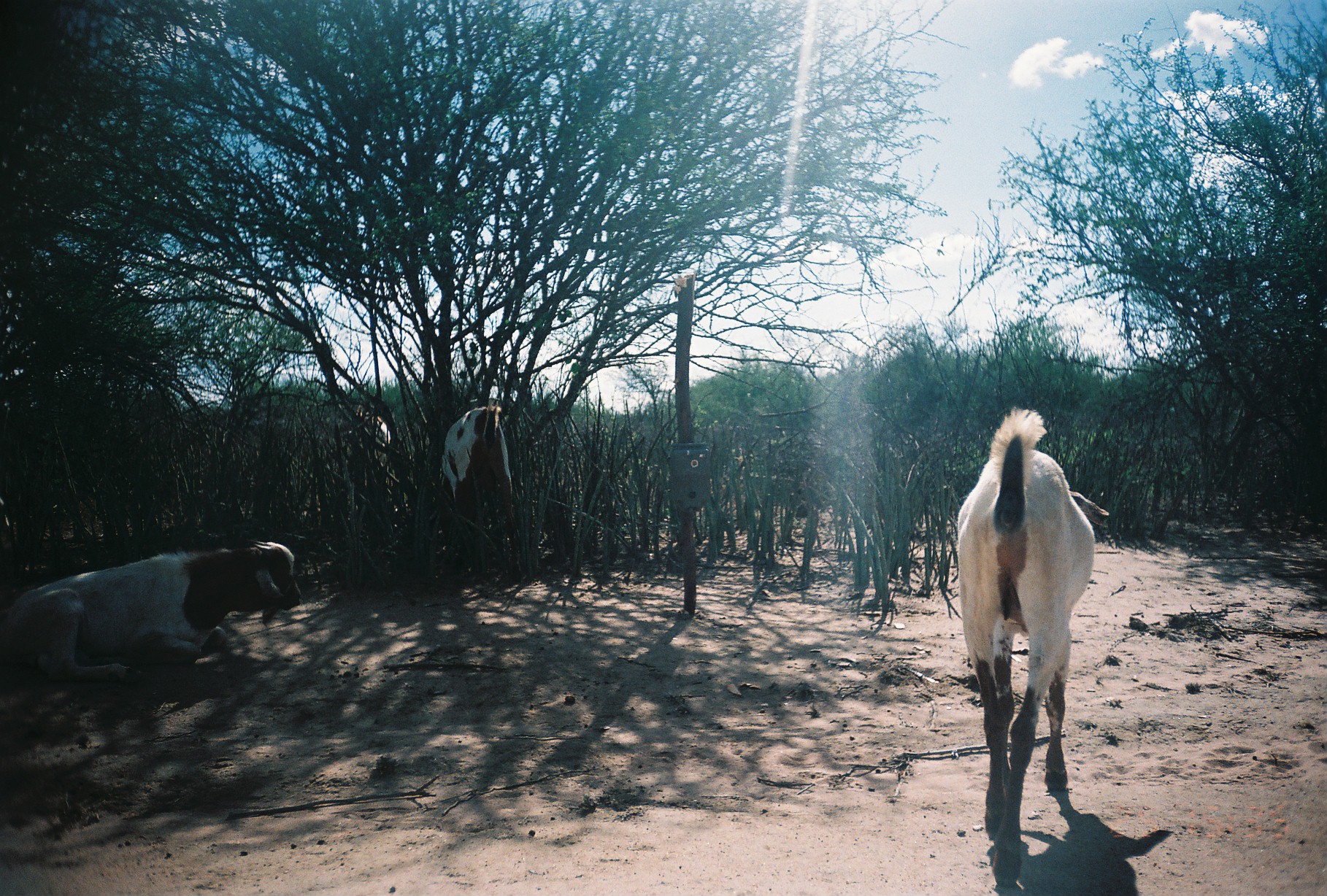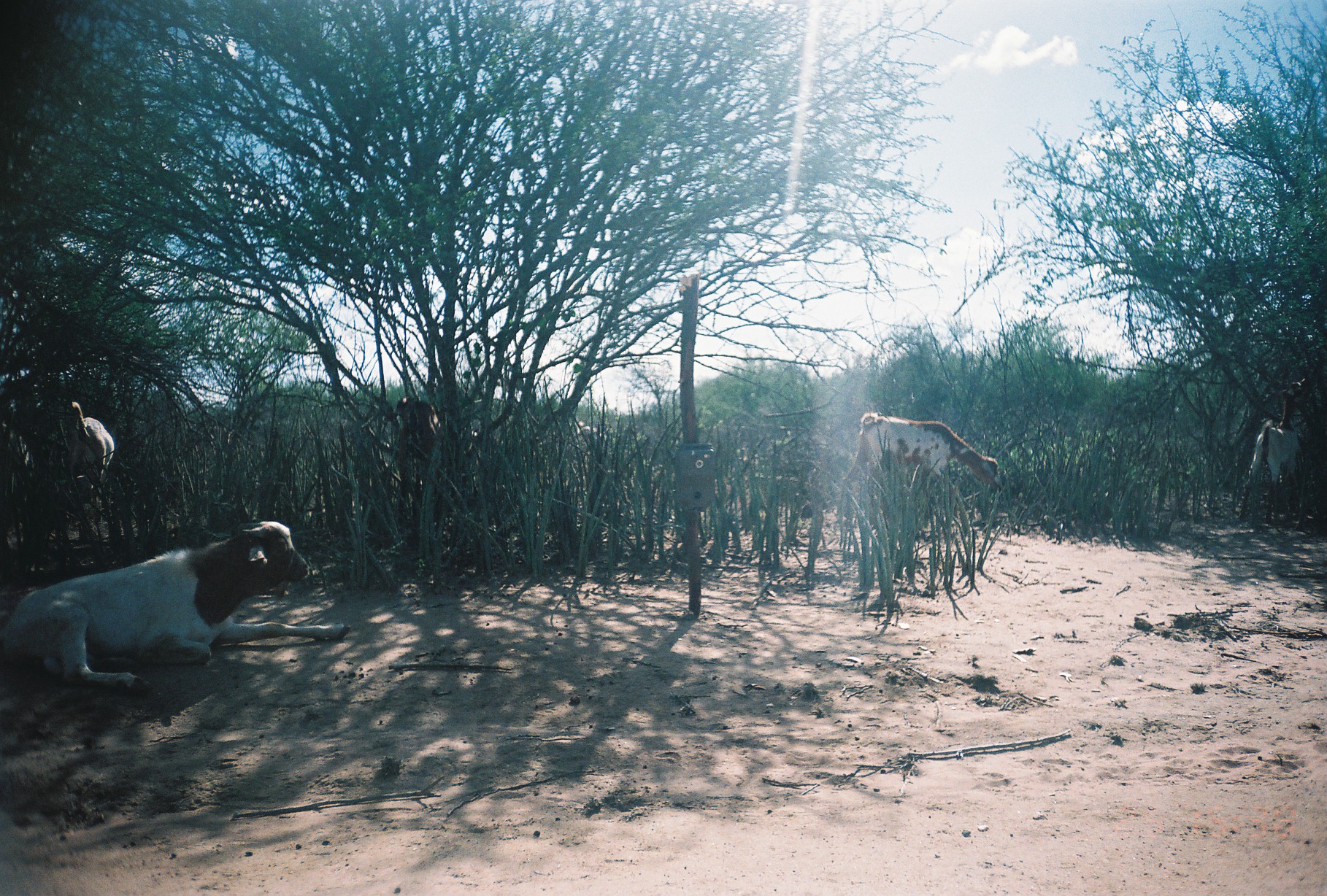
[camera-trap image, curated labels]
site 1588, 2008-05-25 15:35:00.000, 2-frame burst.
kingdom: Animalia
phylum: Chordata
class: Mammalia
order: Artiodactyla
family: Bovidae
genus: Capra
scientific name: Capra aegagrus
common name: wild goat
Capra aegagrus (wild goat), count 4.